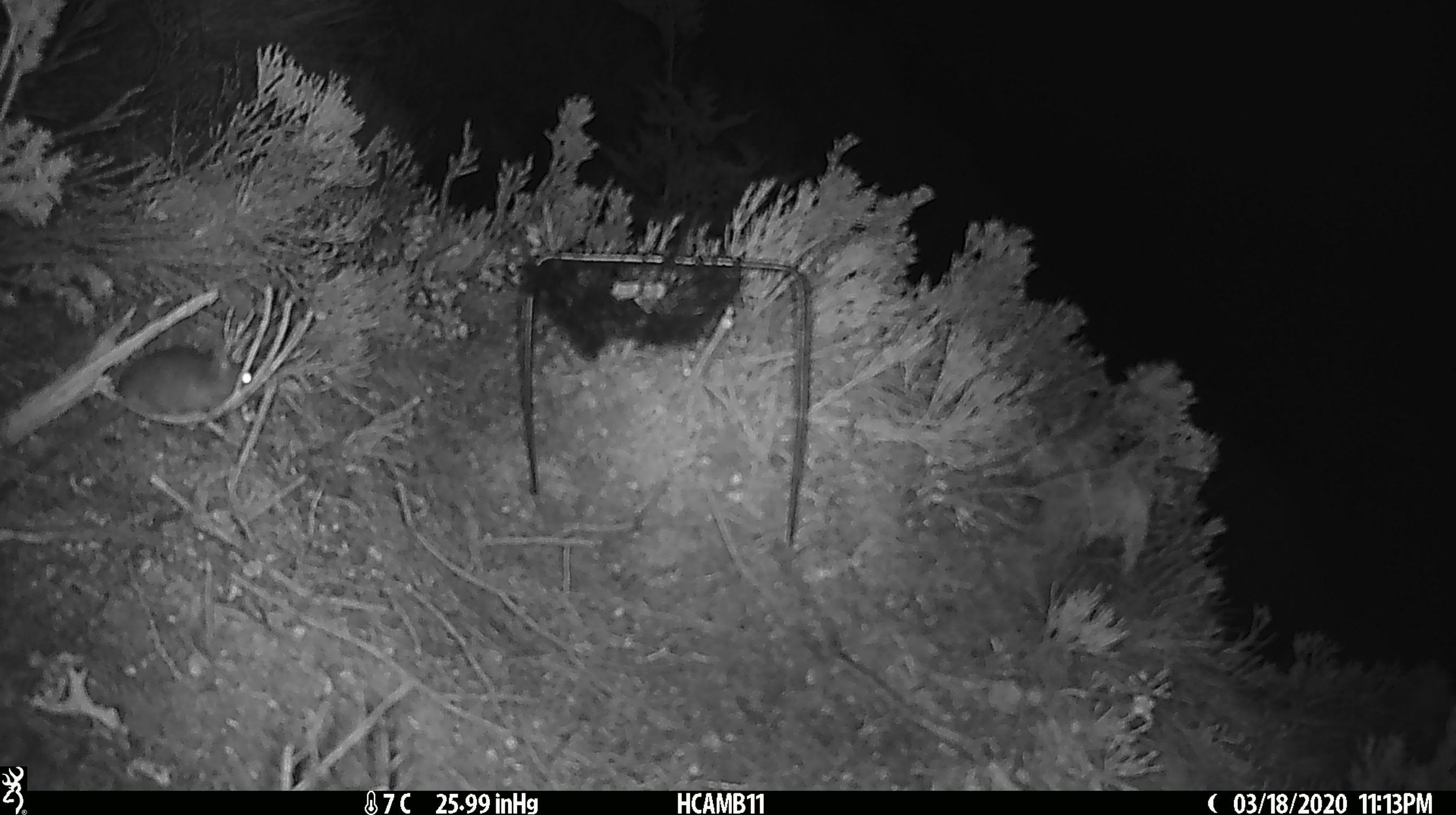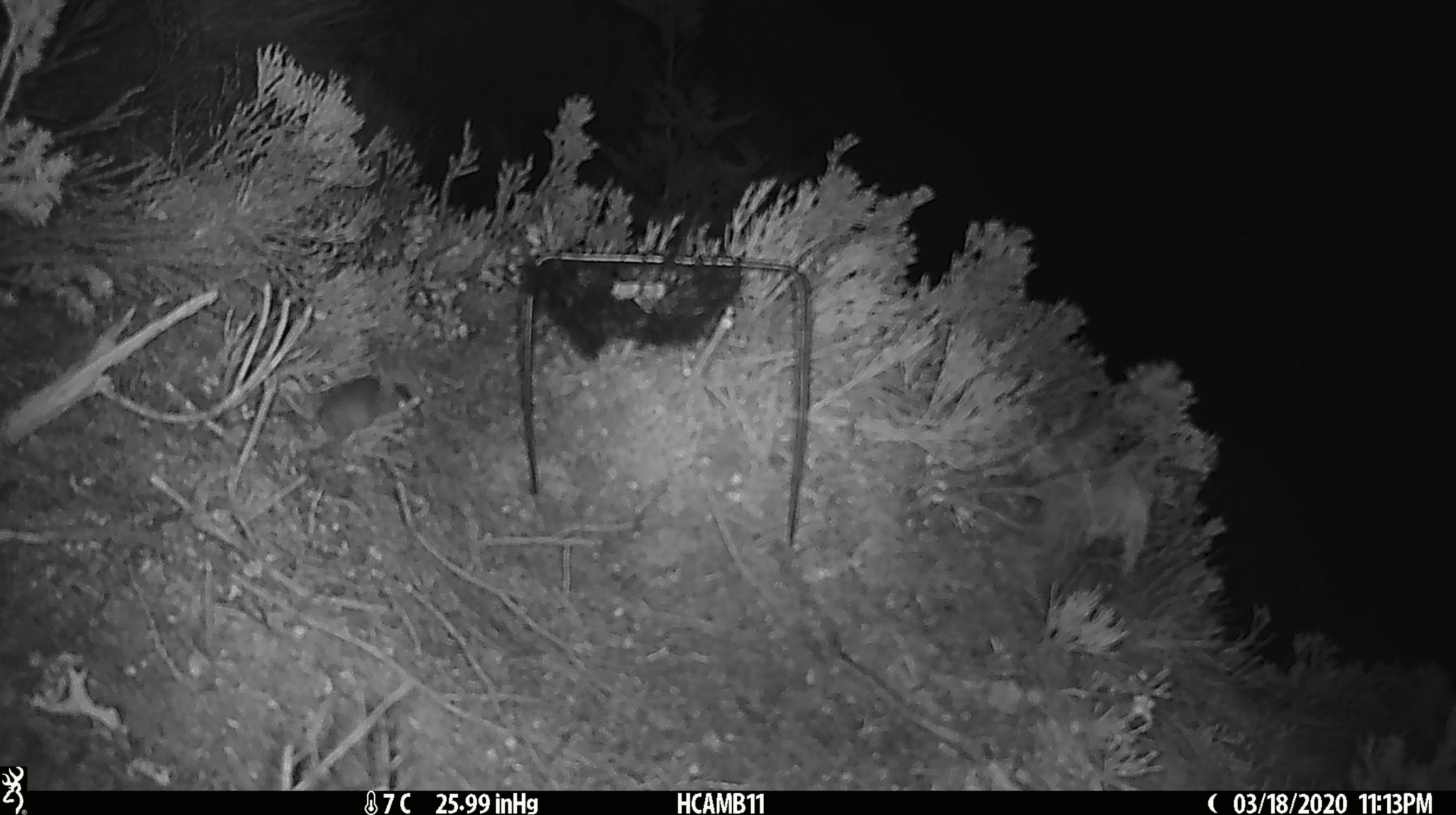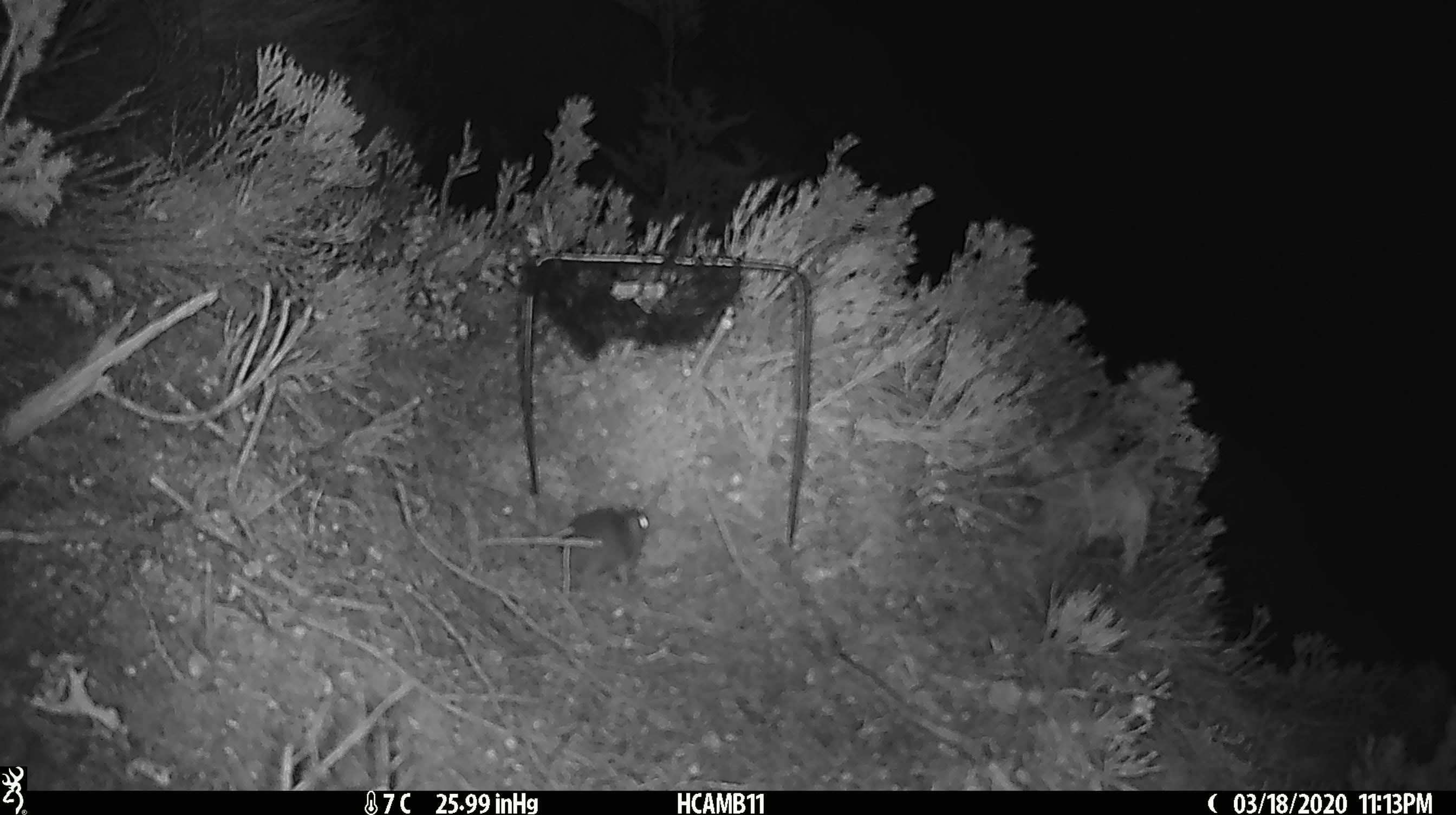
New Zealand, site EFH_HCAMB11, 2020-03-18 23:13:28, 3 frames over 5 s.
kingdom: Animalia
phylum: Chordata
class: Mammalia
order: Rodentia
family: Muridae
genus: Mus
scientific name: Mus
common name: mouse